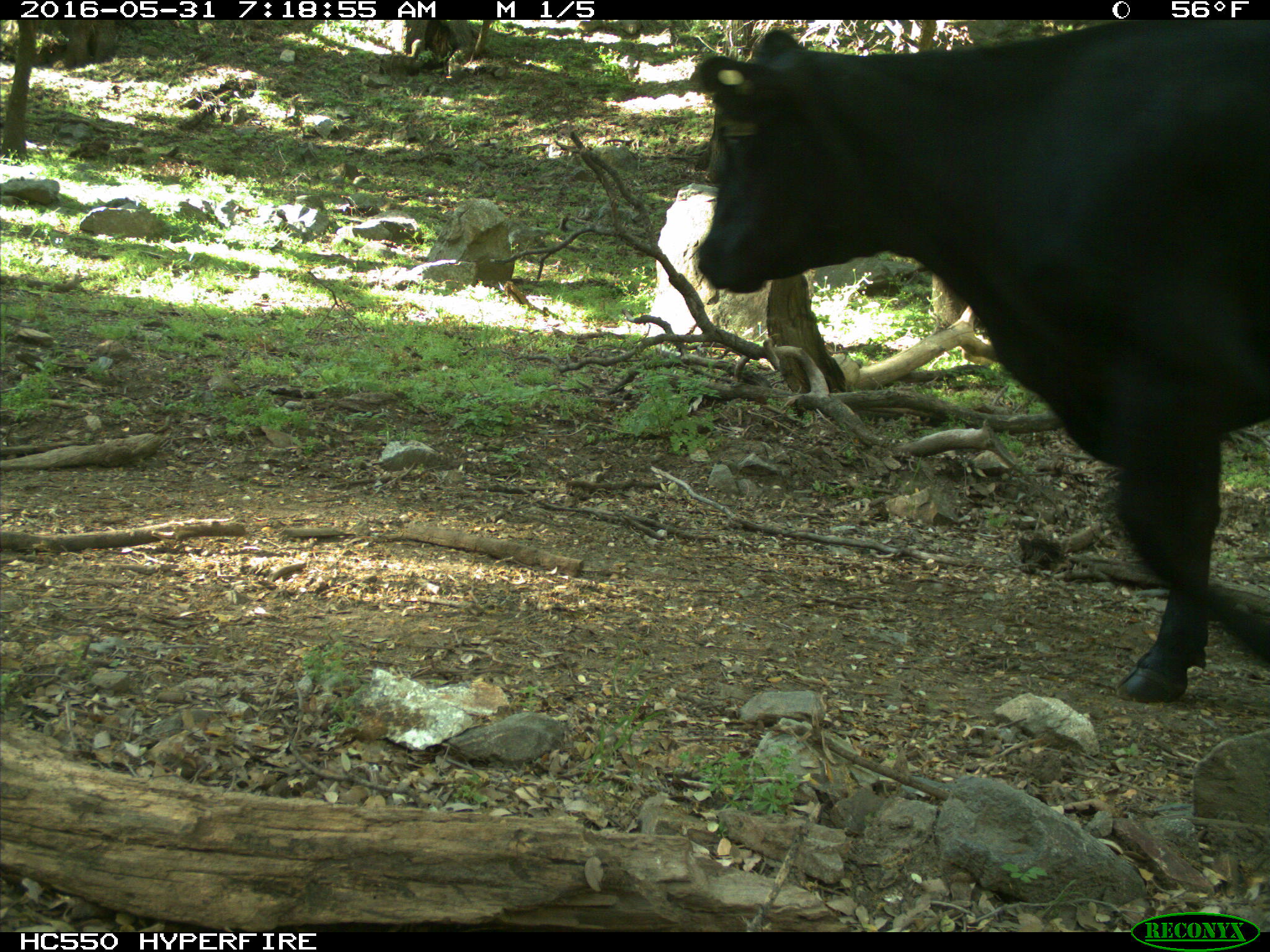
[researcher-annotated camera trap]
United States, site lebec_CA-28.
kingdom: Animalia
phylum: Chordata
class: Mammalia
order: Artiodactyla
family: Bovidae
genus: Bos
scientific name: Bos taurus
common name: domestic cow